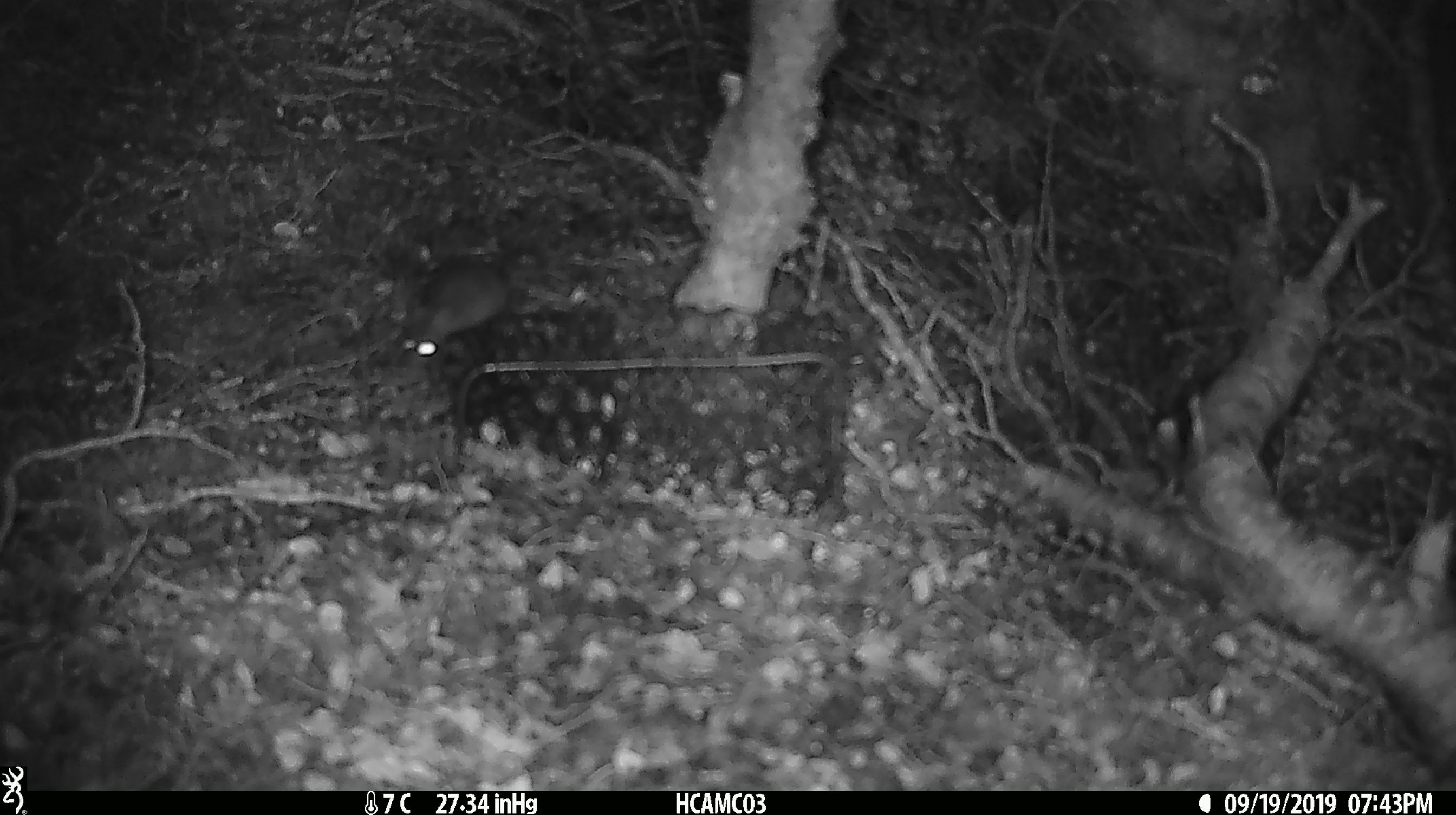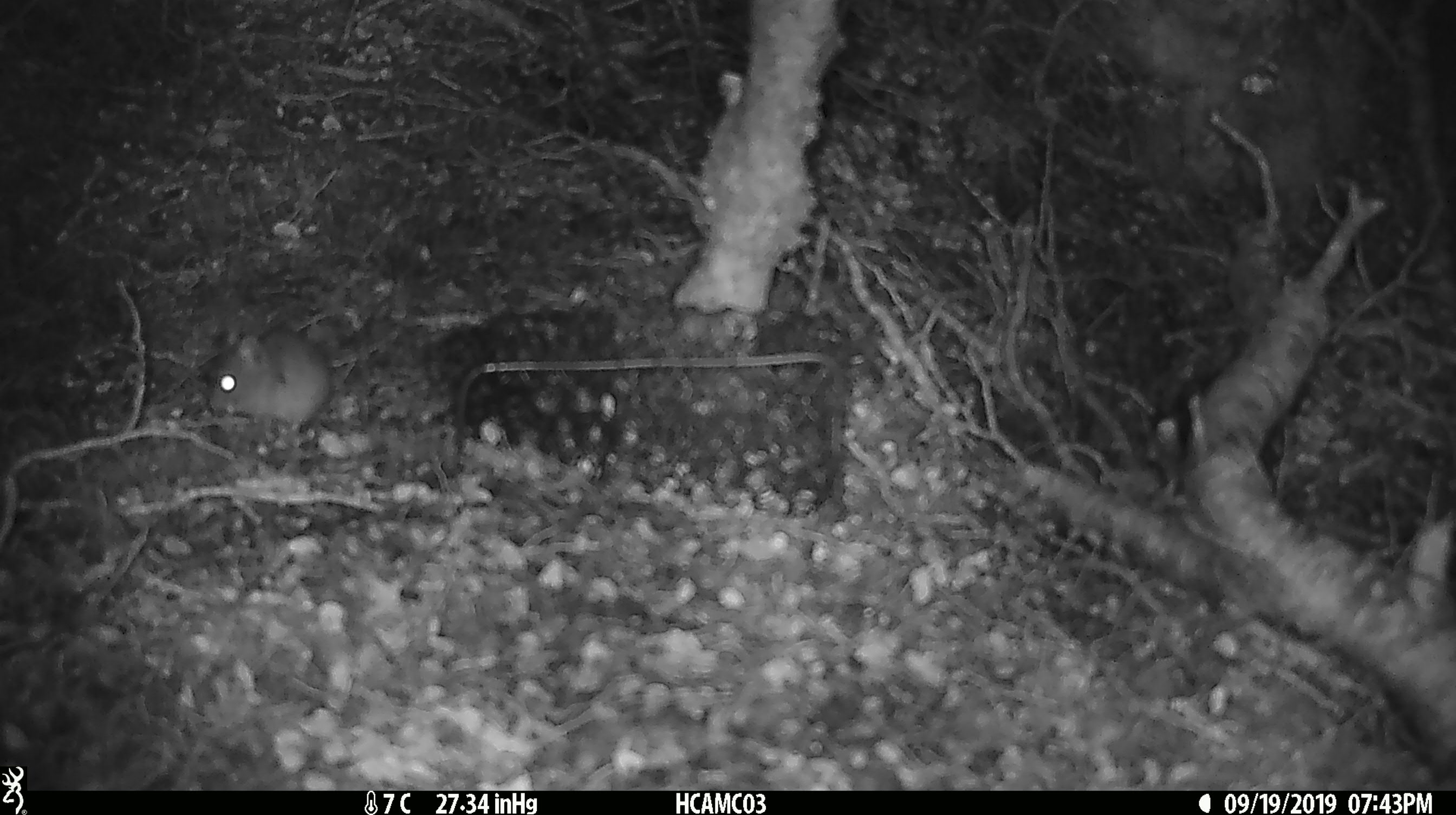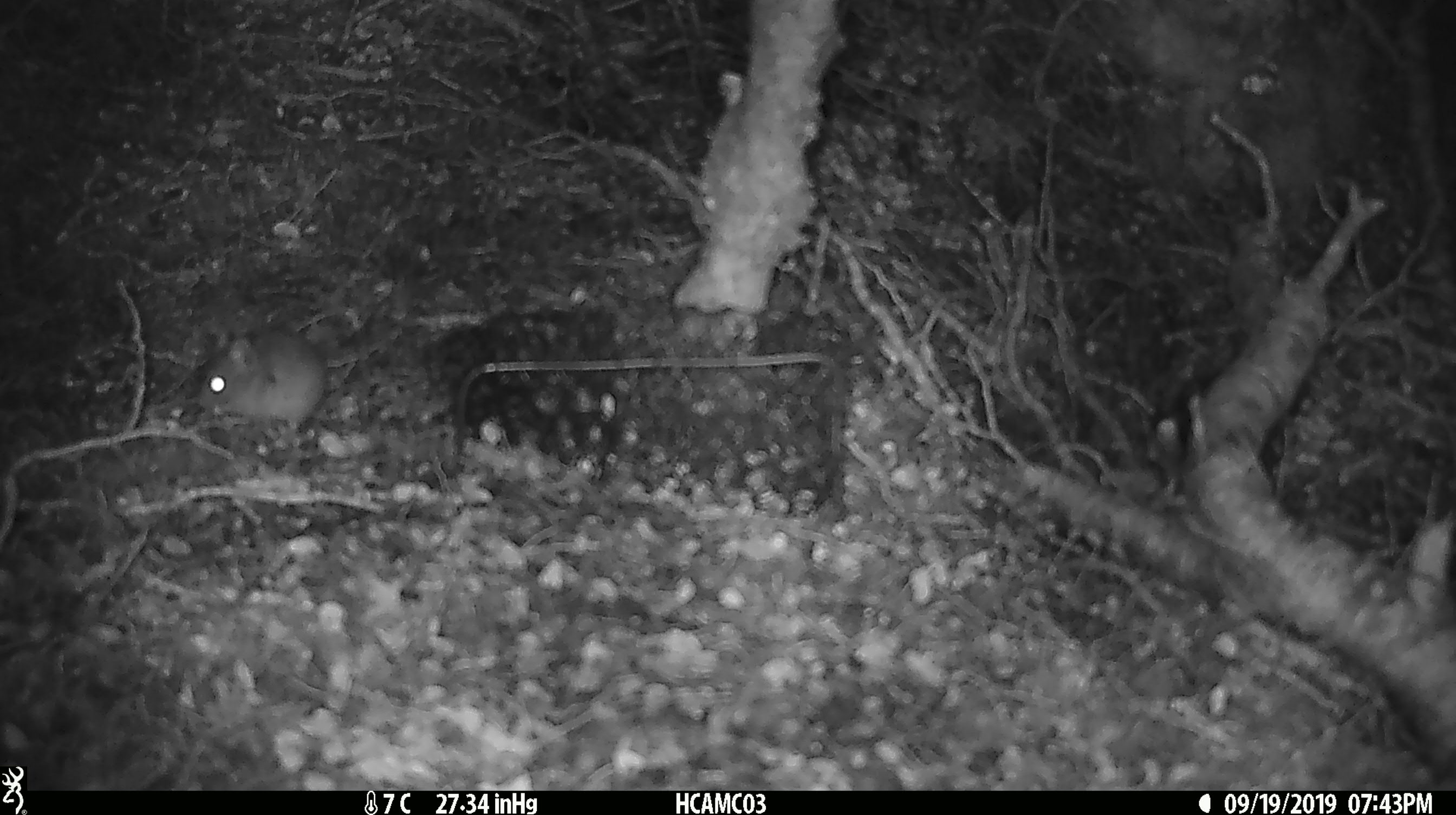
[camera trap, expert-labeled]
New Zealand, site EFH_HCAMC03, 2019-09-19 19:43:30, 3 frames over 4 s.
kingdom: Animalia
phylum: Chordata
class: Mammalia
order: Rodentia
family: Muridae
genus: Mus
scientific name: Mus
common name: mouse